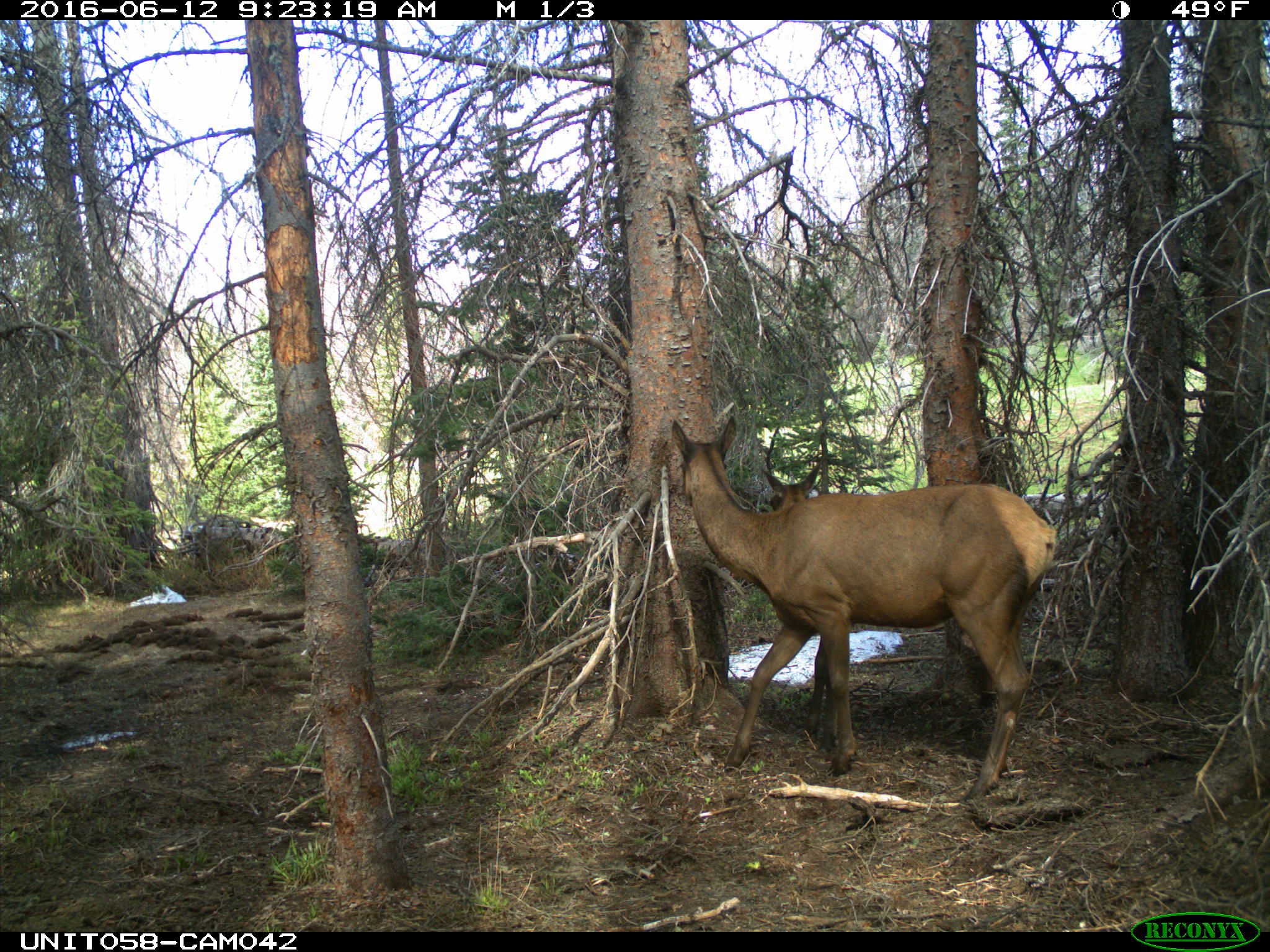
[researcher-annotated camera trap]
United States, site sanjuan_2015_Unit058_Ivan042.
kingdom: Animalia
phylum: Chordata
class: Mammalia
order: Artiodactyla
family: Cervidae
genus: Cervus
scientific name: Cervus elaphus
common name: red deer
Cervus elaphus (red deer).